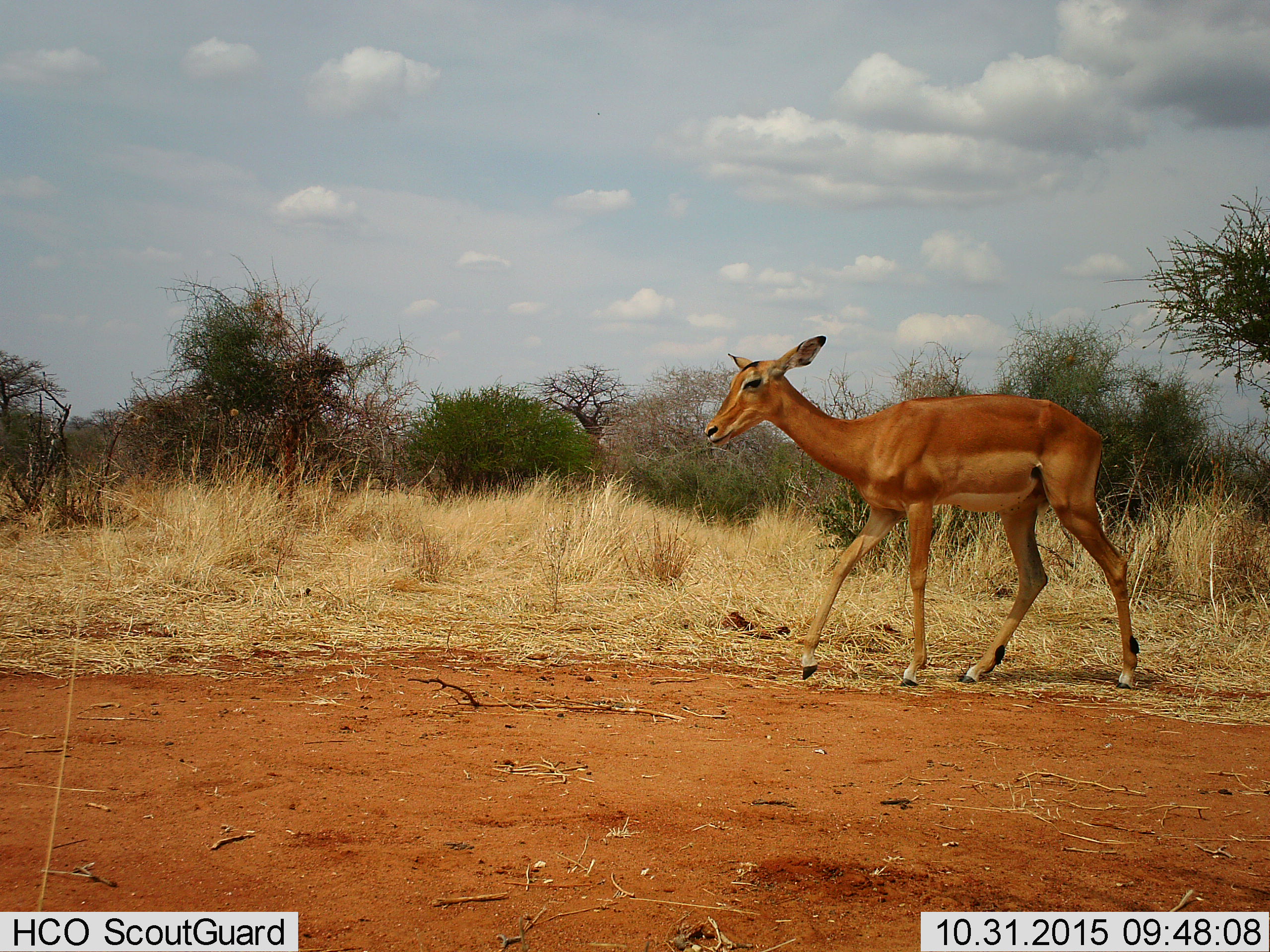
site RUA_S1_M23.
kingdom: Animalia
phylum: Chordata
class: Mammalia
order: Artiodactyla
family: Bovidae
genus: Aepyceros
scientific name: Aepyceros melampus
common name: impala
Impala (Aepyceros melampus), count 1. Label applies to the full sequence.